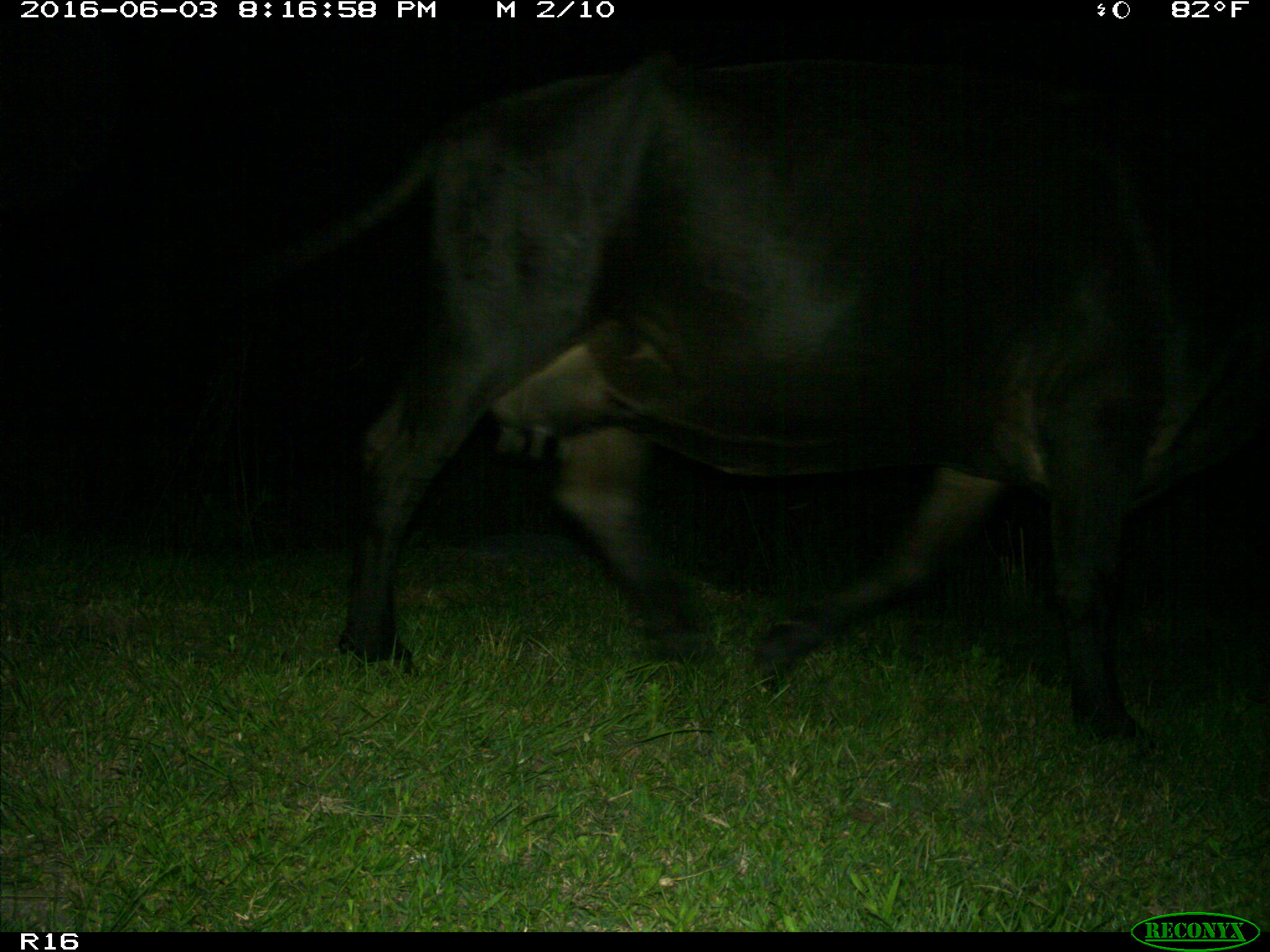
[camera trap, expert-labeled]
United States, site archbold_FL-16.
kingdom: Animalia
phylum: Chordata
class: Mammalia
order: Artiodactyla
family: Bovidae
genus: Bos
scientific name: Bos taurus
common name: domestic cow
Bos taurus (domestic cow).